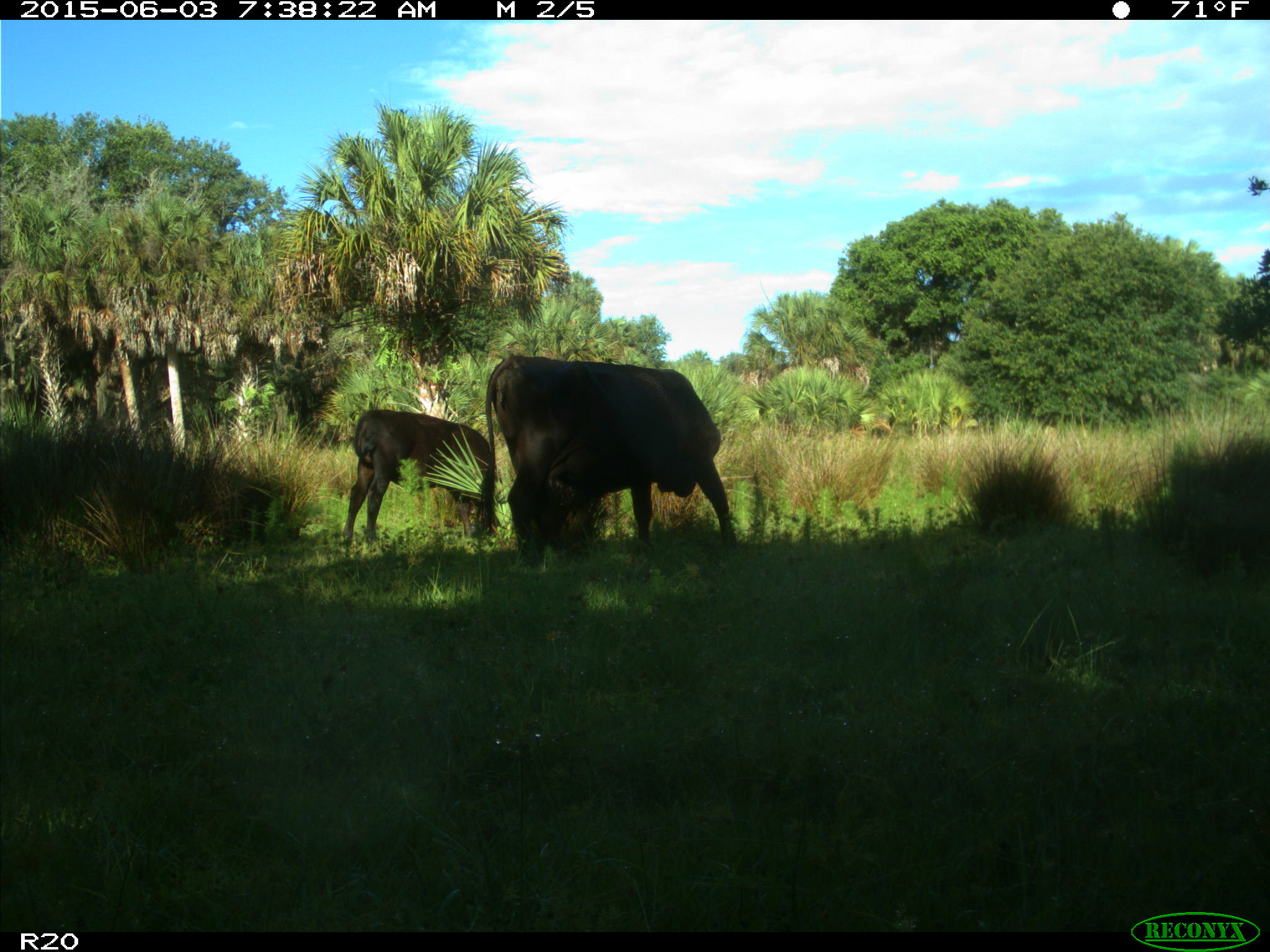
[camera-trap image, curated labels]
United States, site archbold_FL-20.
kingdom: Animalia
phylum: Chordata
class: Mammalia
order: Artiodactyla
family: Bovidae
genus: Bos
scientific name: Bos taurus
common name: domestic cow